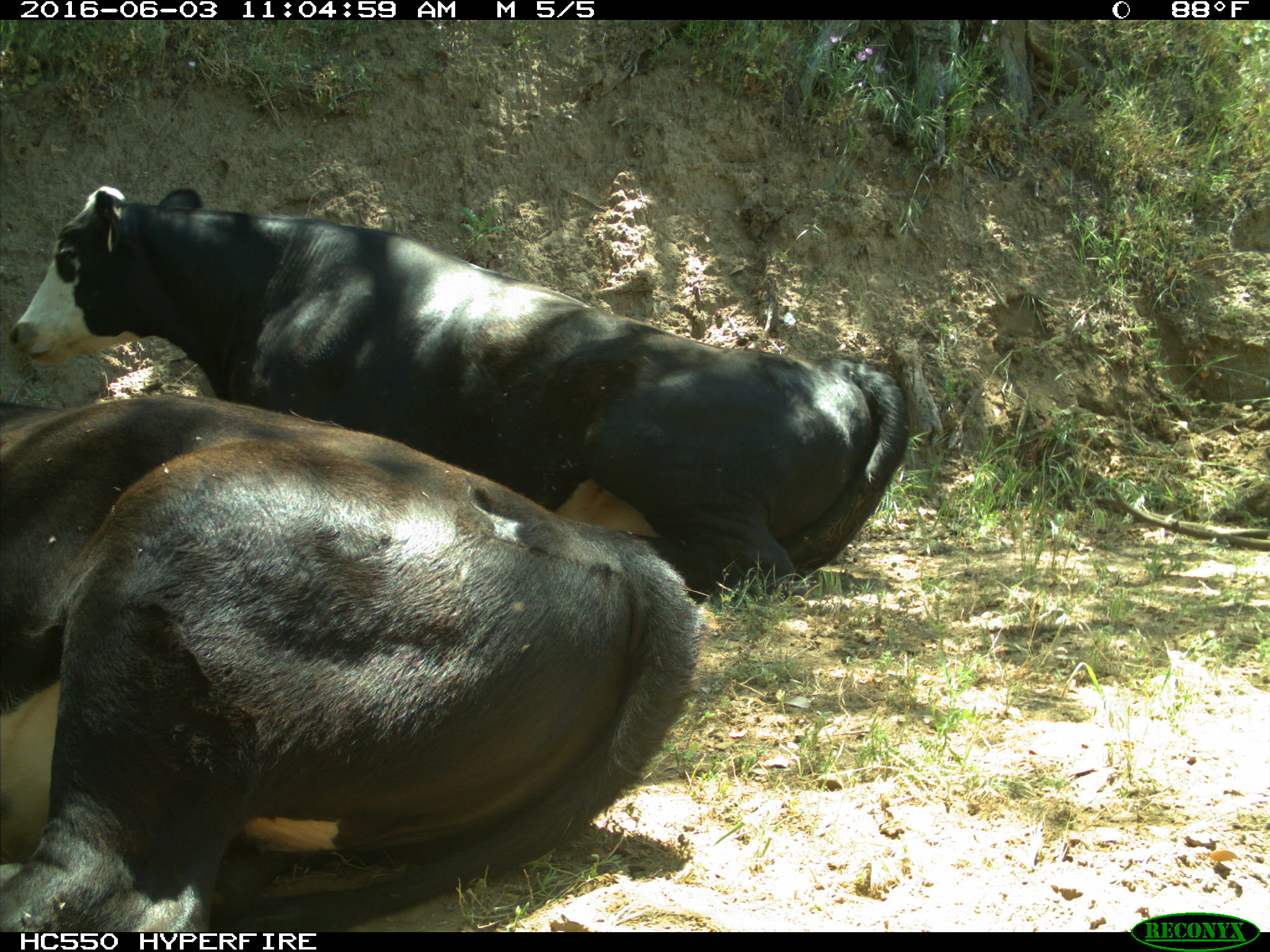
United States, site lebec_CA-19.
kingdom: Animalia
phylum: Chordata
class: Mammalia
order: Artiodactyla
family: Bovidae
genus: Bos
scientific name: Bos taurus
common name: domestic cow